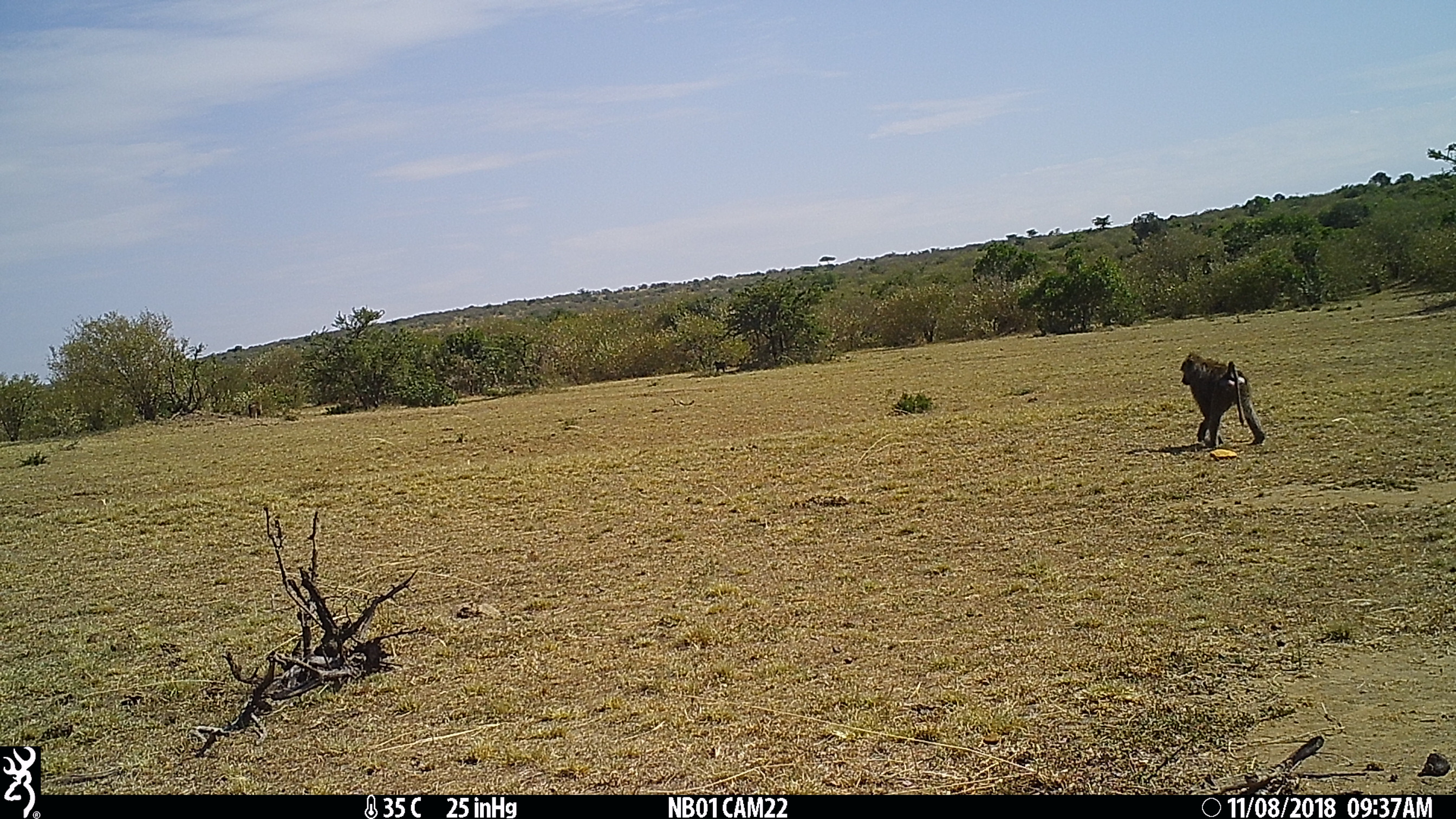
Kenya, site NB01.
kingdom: Animalia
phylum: Chordata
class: Mammalia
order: Primates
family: Cercopithecidae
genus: Papio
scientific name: Papio anubis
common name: olive baboon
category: baboon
Baboon (olive baboon) (Papio anubis).